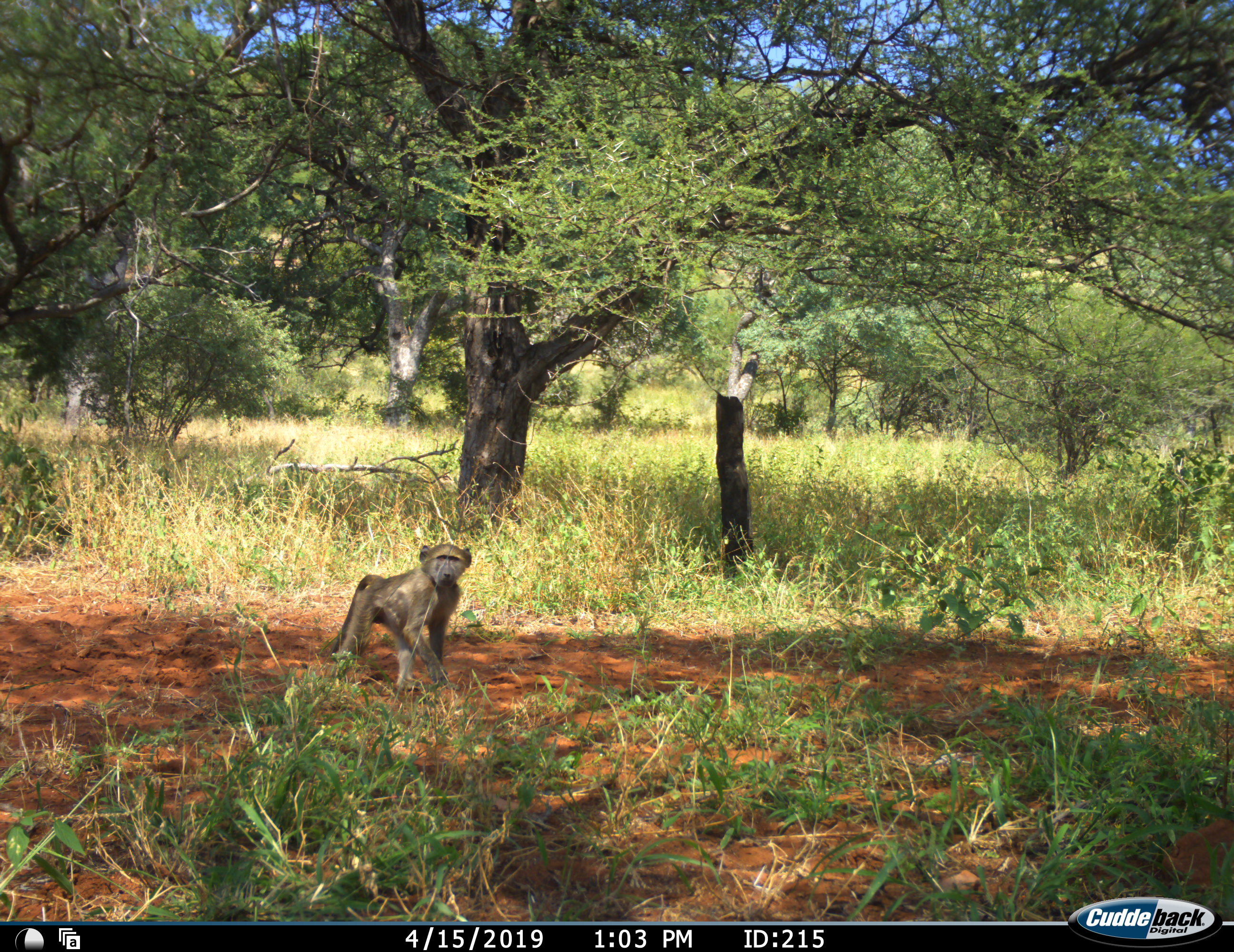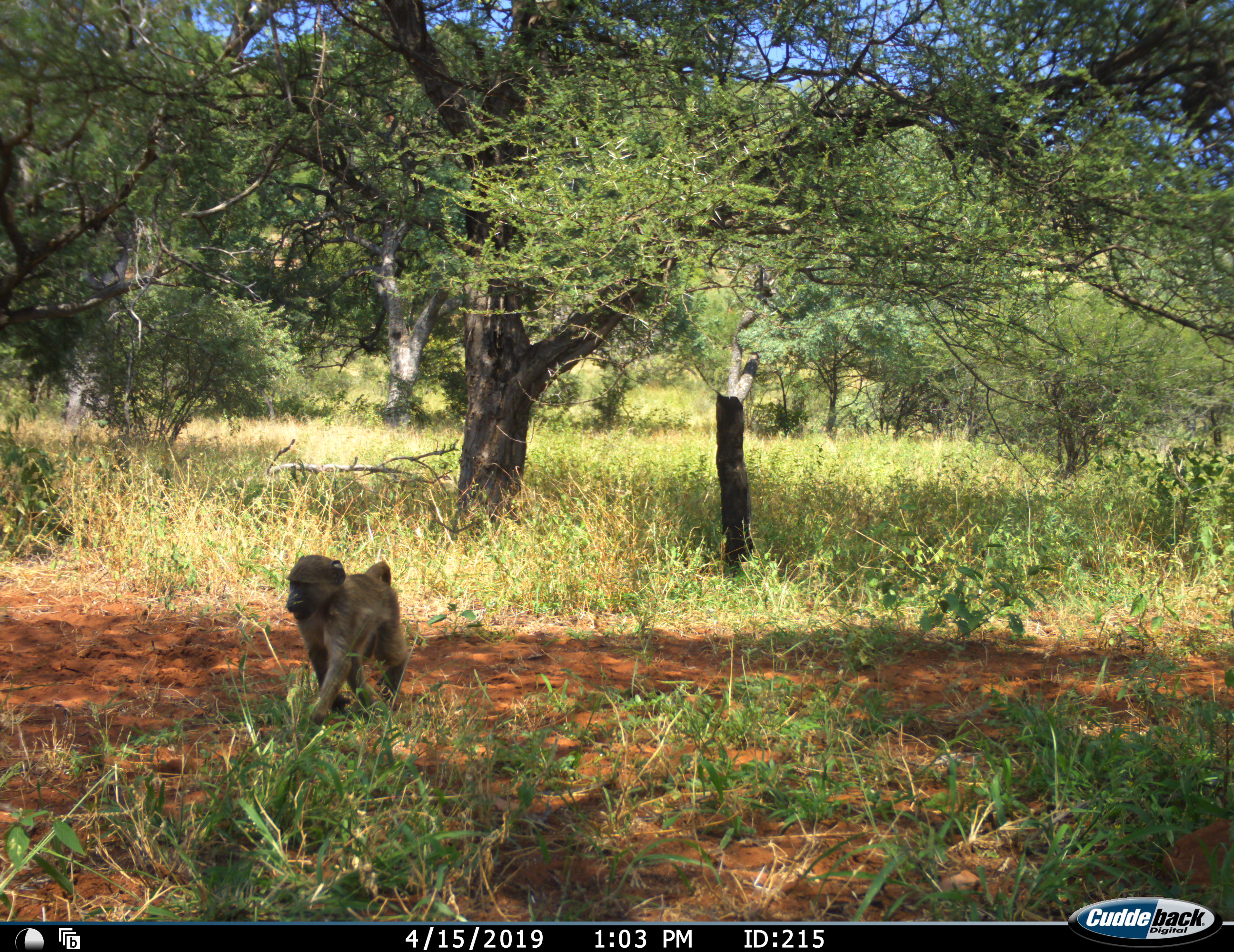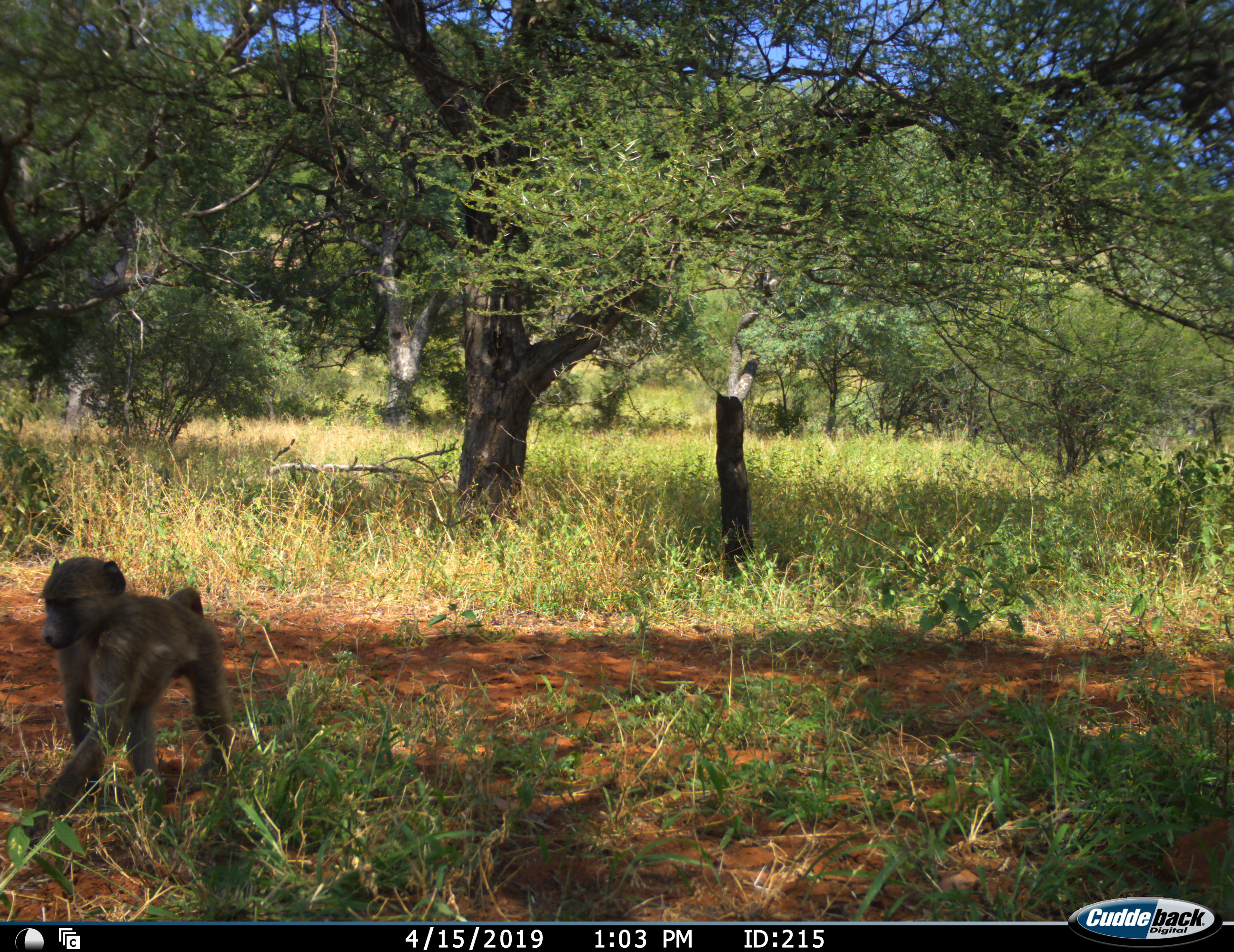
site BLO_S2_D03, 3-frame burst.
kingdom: Animalia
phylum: Chordata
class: Mammalia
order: Primates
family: Cercopithecidae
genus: Papio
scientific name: Papio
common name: baboon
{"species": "baboon (Papio)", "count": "1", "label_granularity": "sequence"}